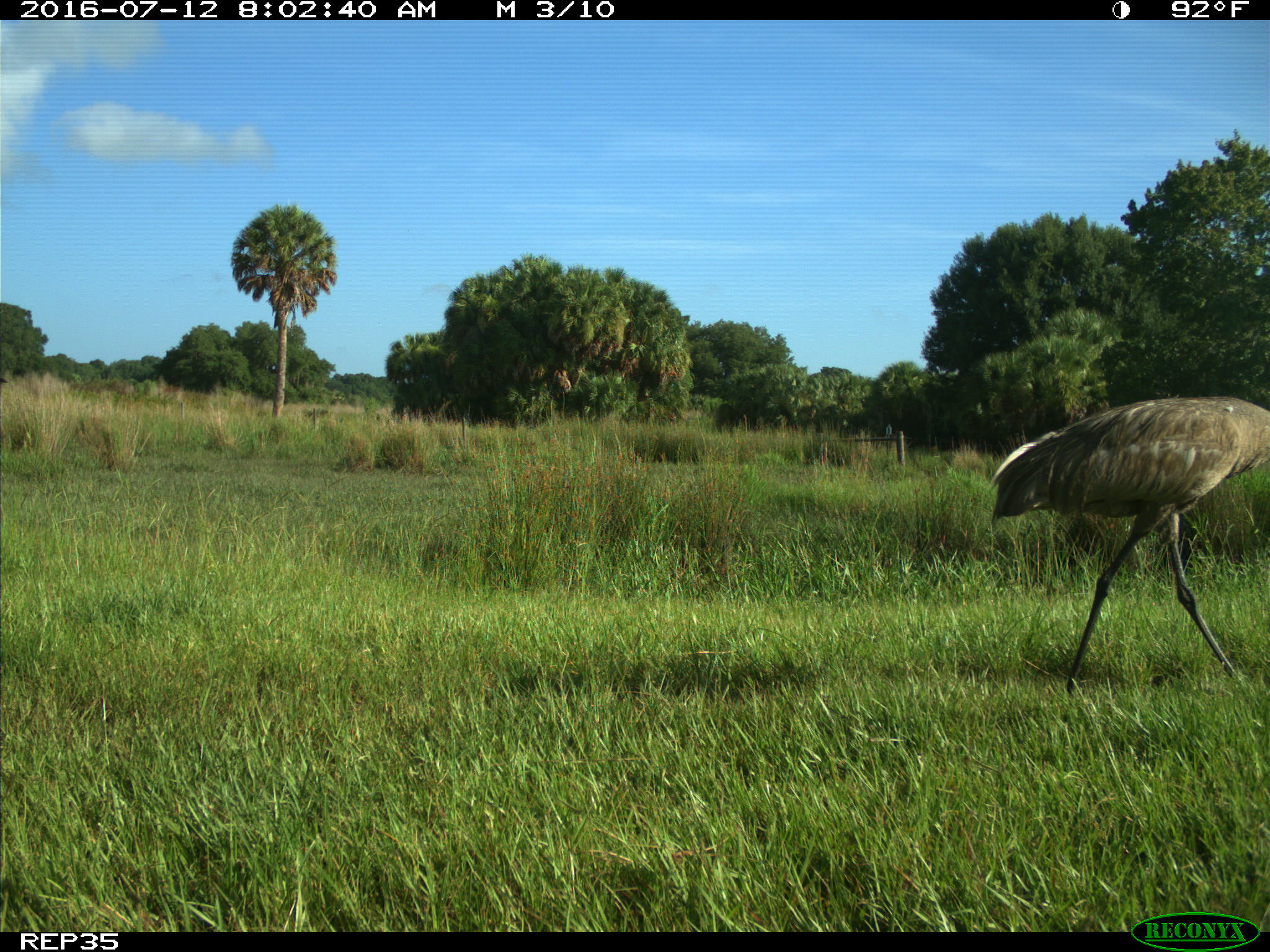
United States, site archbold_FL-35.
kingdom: Animalia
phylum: Chordata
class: Aves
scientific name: Aves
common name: birds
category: unidentified bird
Unidentified bird (birds) (Aves).